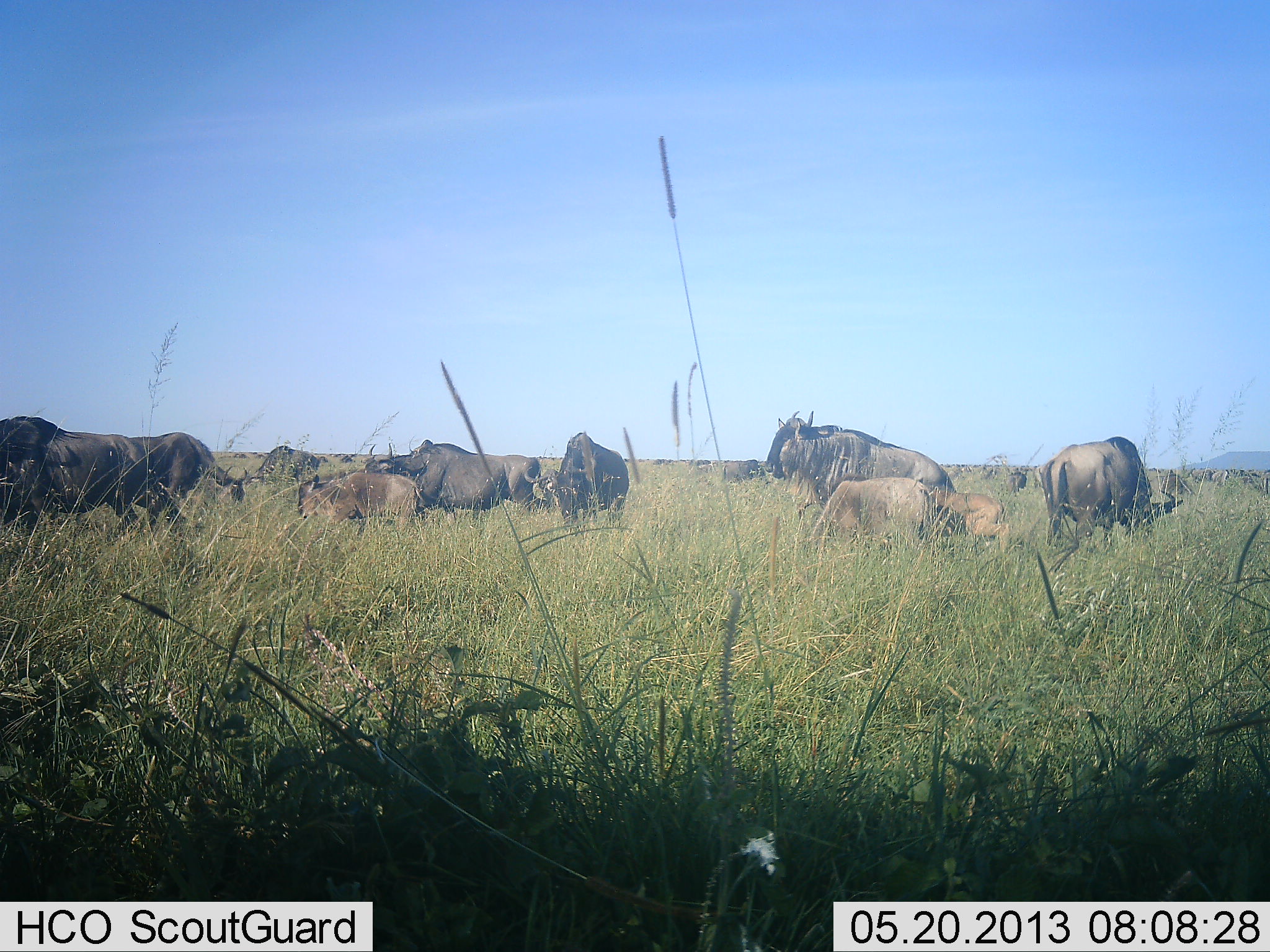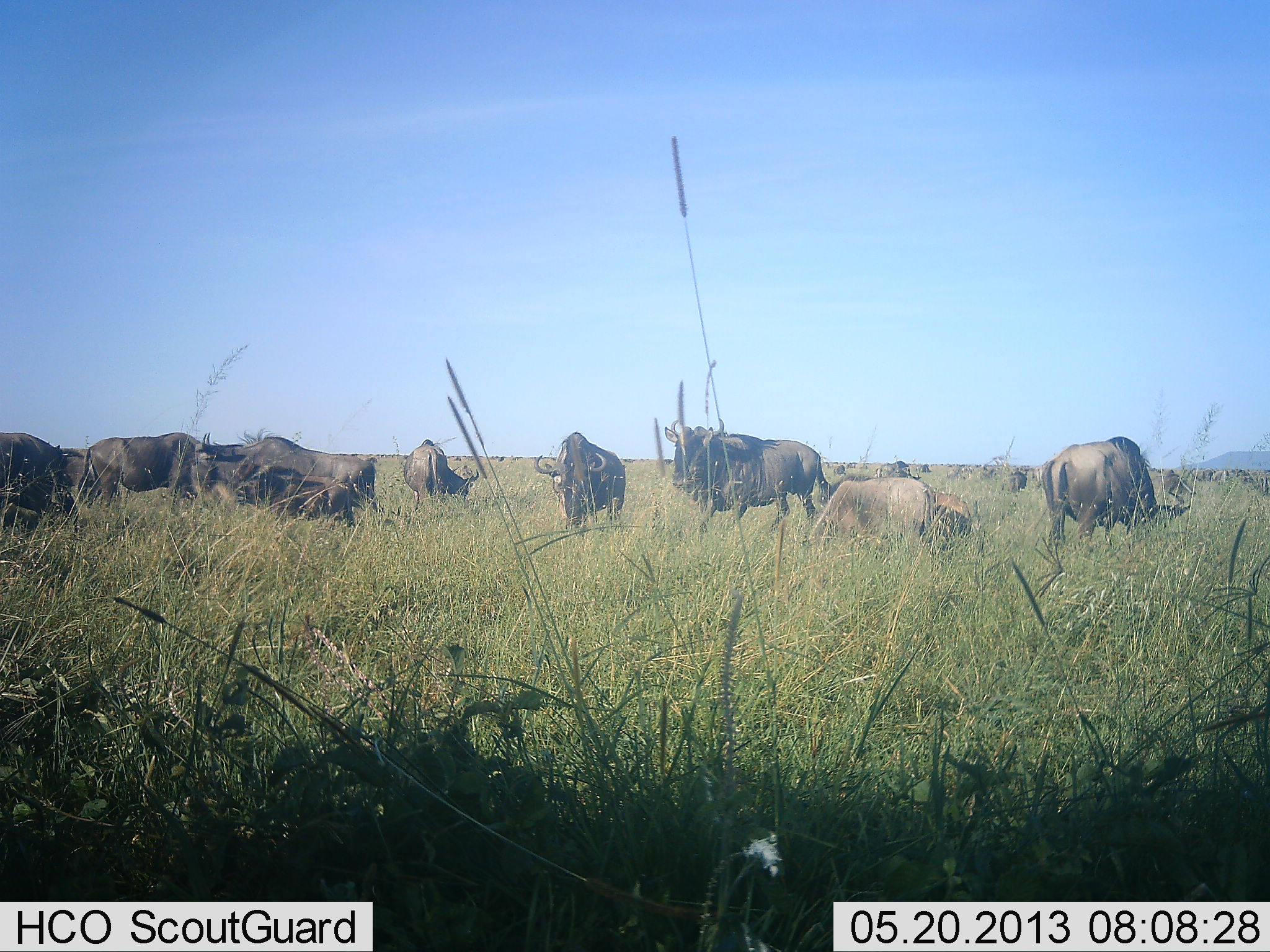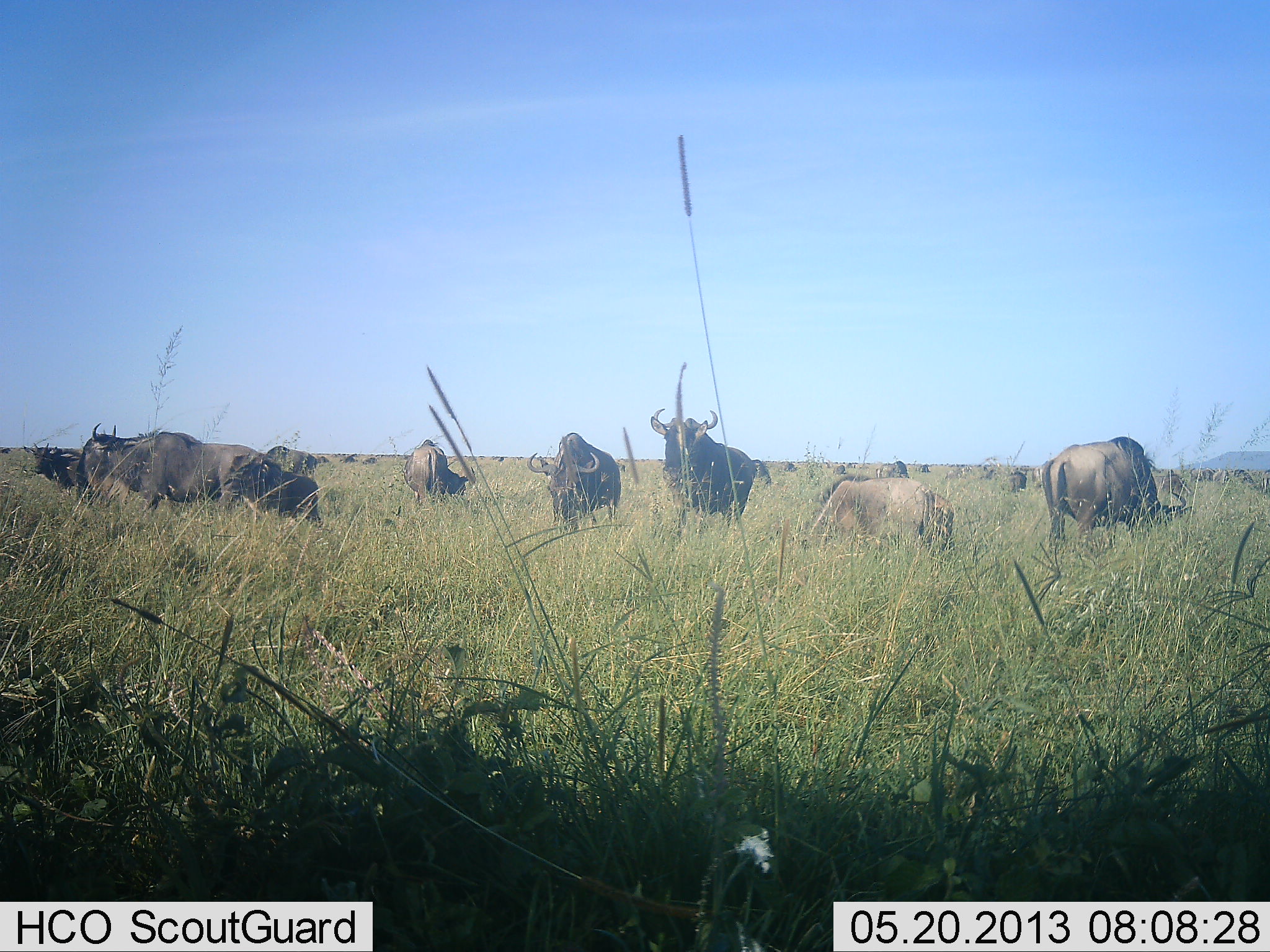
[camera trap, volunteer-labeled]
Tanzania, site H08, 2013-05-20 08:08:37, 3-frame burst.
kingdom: Animalia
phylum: Chordata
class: Mammalia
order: Artiodactyla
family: Bovidae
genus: Connochaetes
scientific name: Connochaetes taurinus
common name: blue wildebeest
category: wildebeest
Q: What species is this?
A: Wildebeest (blue wildebeest) (Connochaetes taurinus).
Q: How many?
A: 11-50.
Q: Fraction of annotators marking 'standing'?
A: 50%.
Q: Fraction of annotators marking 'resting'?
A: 19%.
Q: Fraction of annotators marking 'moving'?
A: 65%.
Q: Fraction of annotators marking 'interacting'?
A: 4%.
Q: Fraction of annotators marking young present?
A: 31%.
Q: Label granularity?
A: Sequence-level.